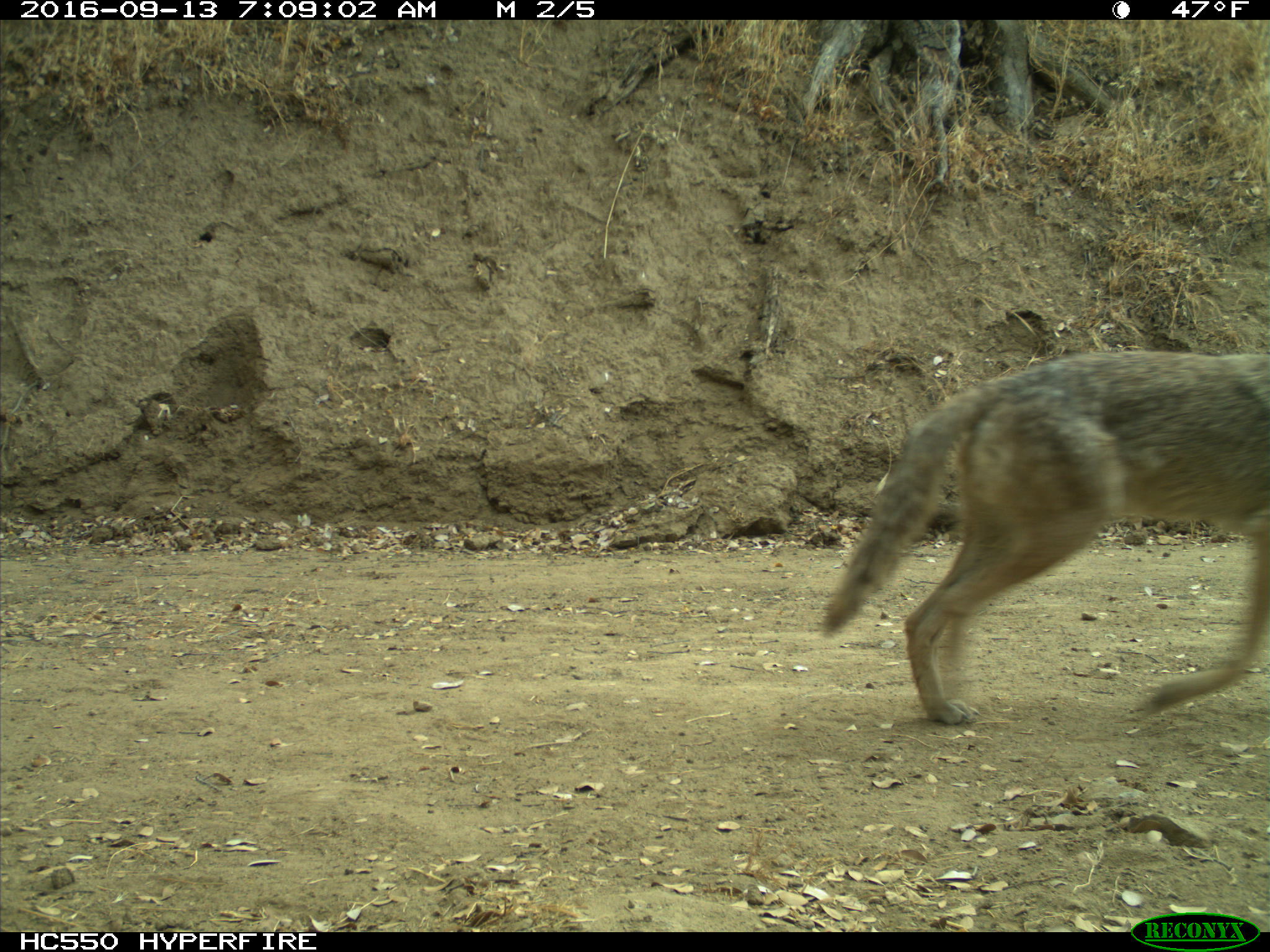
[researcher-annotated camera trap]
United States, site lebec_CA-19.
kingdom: Animalia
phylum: Chordata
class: Mammalia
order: Carnivora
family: Canidae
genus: Canis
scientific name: Canis latrans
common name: coyote